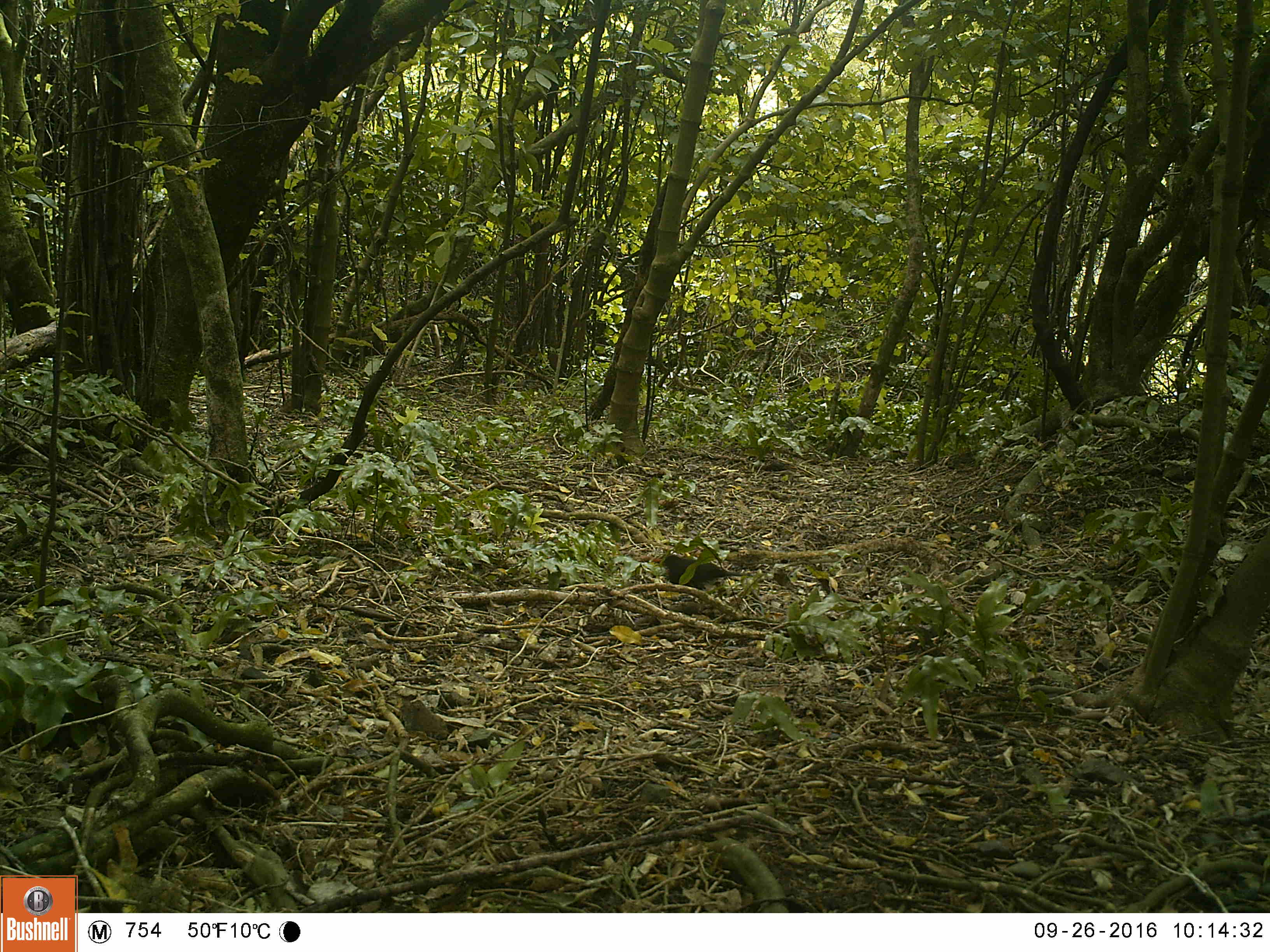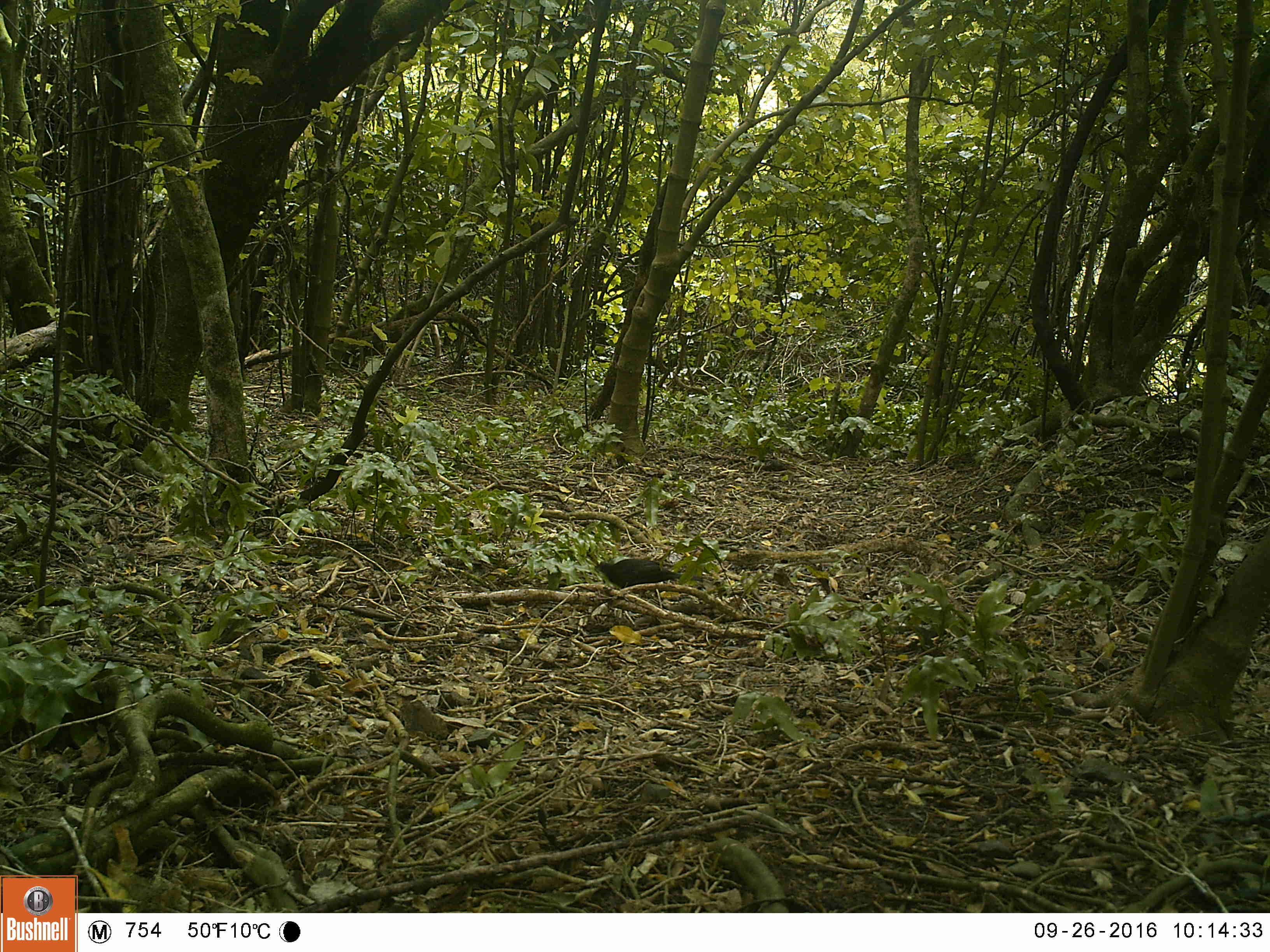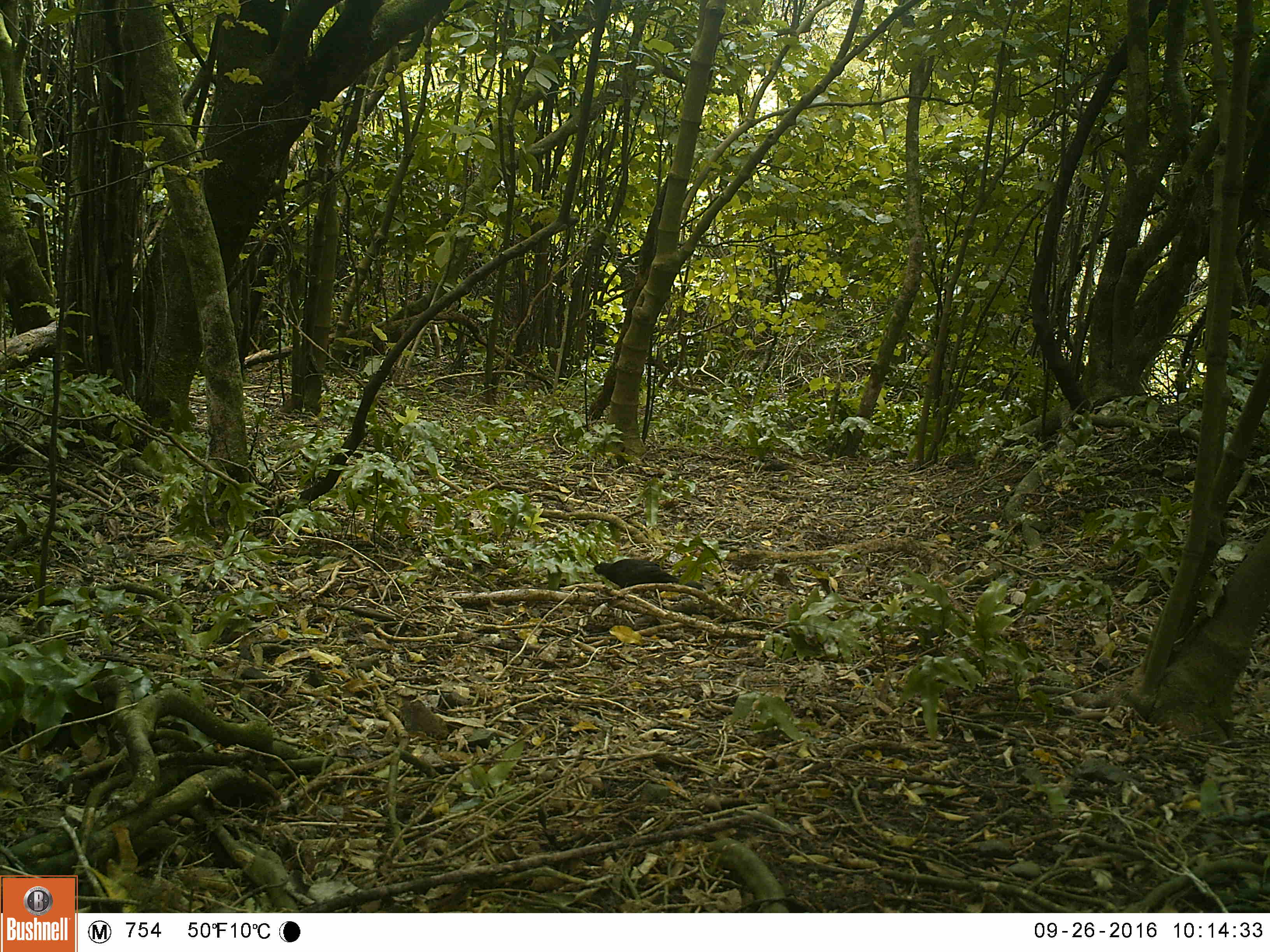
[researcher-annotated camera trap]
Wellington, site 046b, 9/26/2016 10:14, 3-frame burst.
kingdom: Animalia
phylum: Chordata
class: Aves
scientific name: Aves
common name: bird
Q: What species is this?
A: Bird (Aves).